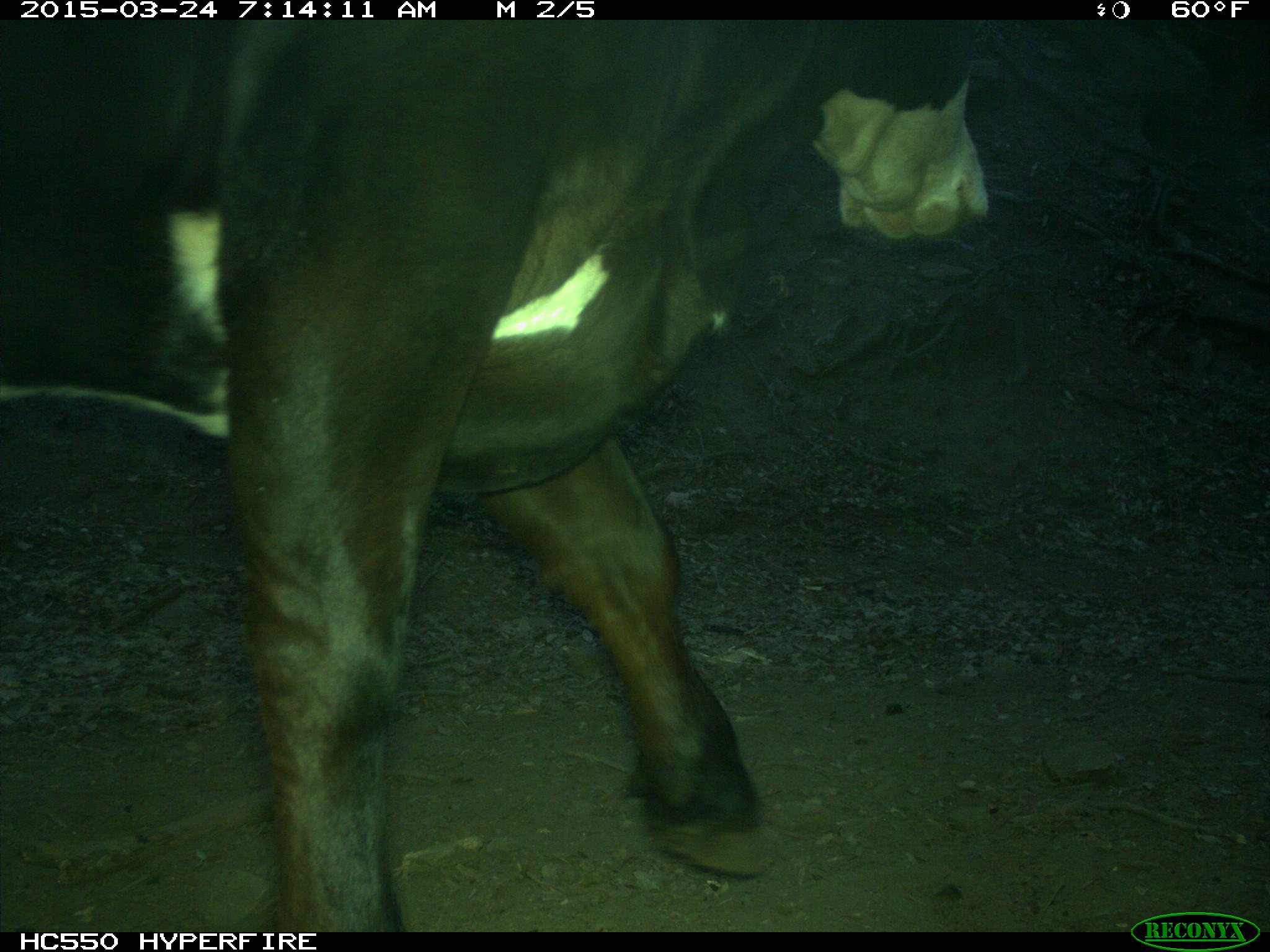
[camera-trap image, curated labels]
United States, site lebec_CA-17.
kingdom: Animalia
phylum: Chordata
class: Mammalia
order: Artiodactyla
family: Bovidae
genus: Bos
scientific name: Bos taurus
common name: domestic cow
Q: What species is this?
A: Bos taurus (domestic cow).